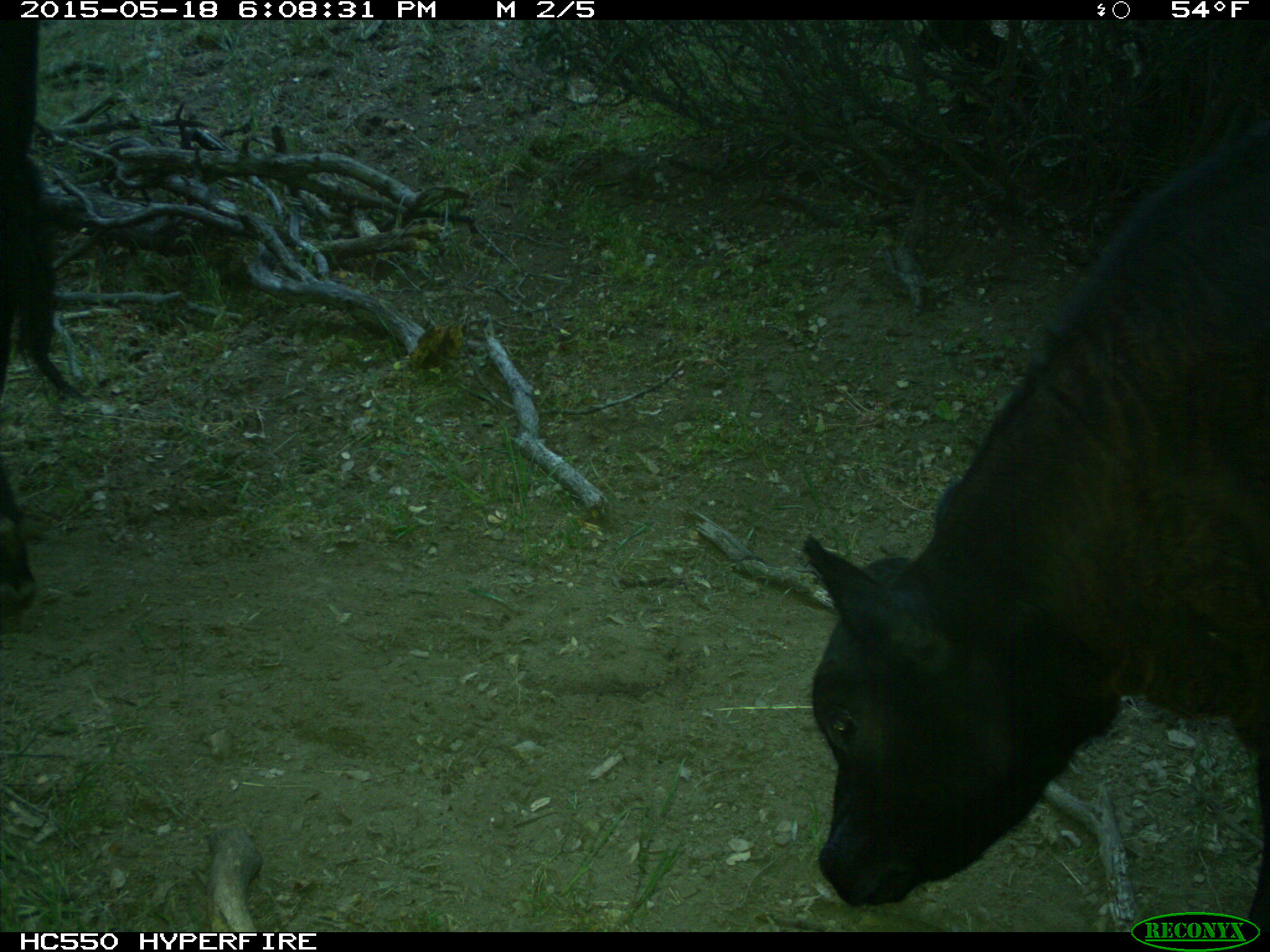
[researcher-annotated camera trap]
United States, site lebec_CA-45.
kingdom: Animalia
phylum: Chordata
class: Mammalia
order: Artiodactyla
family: Bovidae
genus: Bos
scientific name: Bos taurus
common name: domestic cow